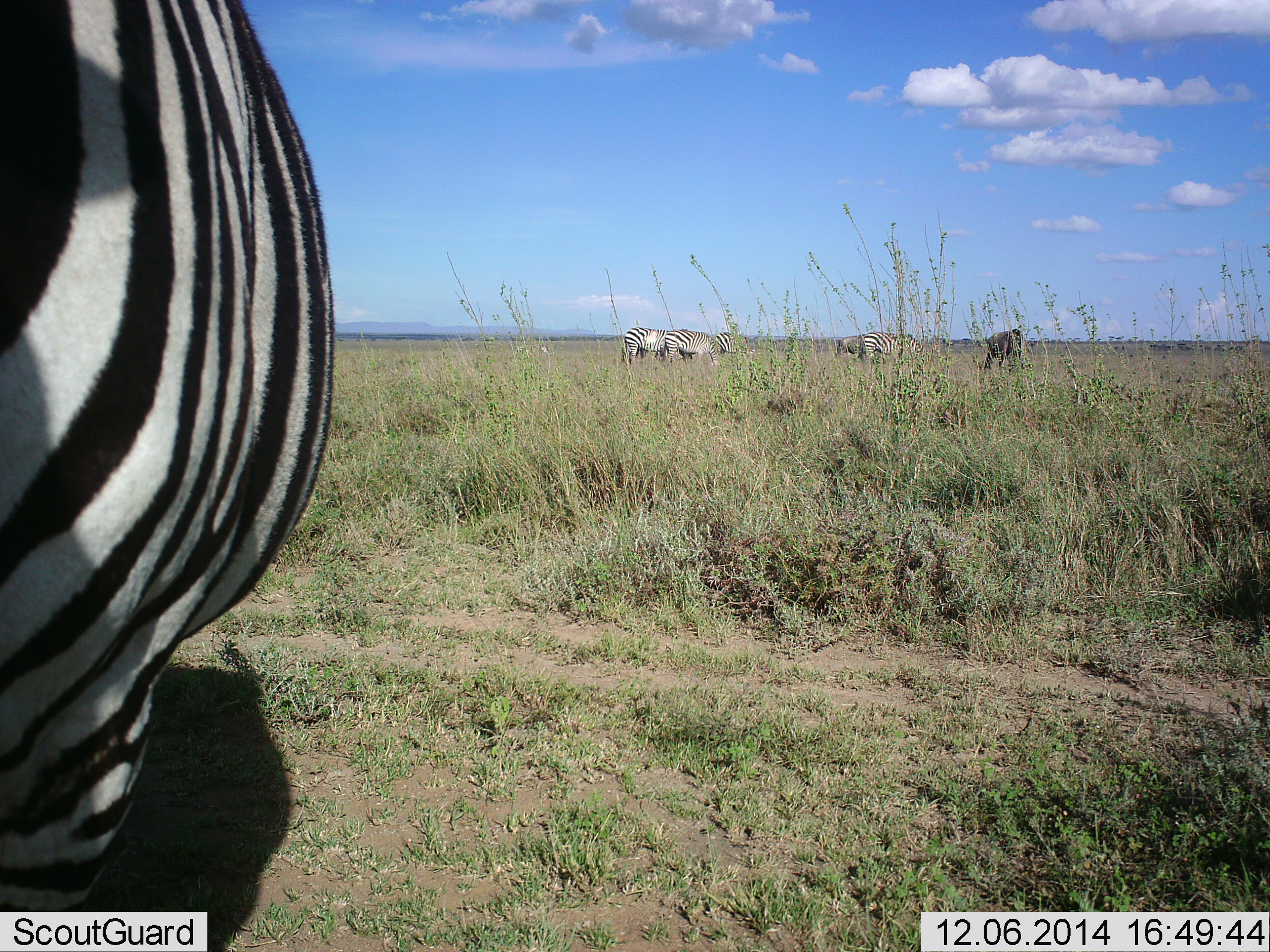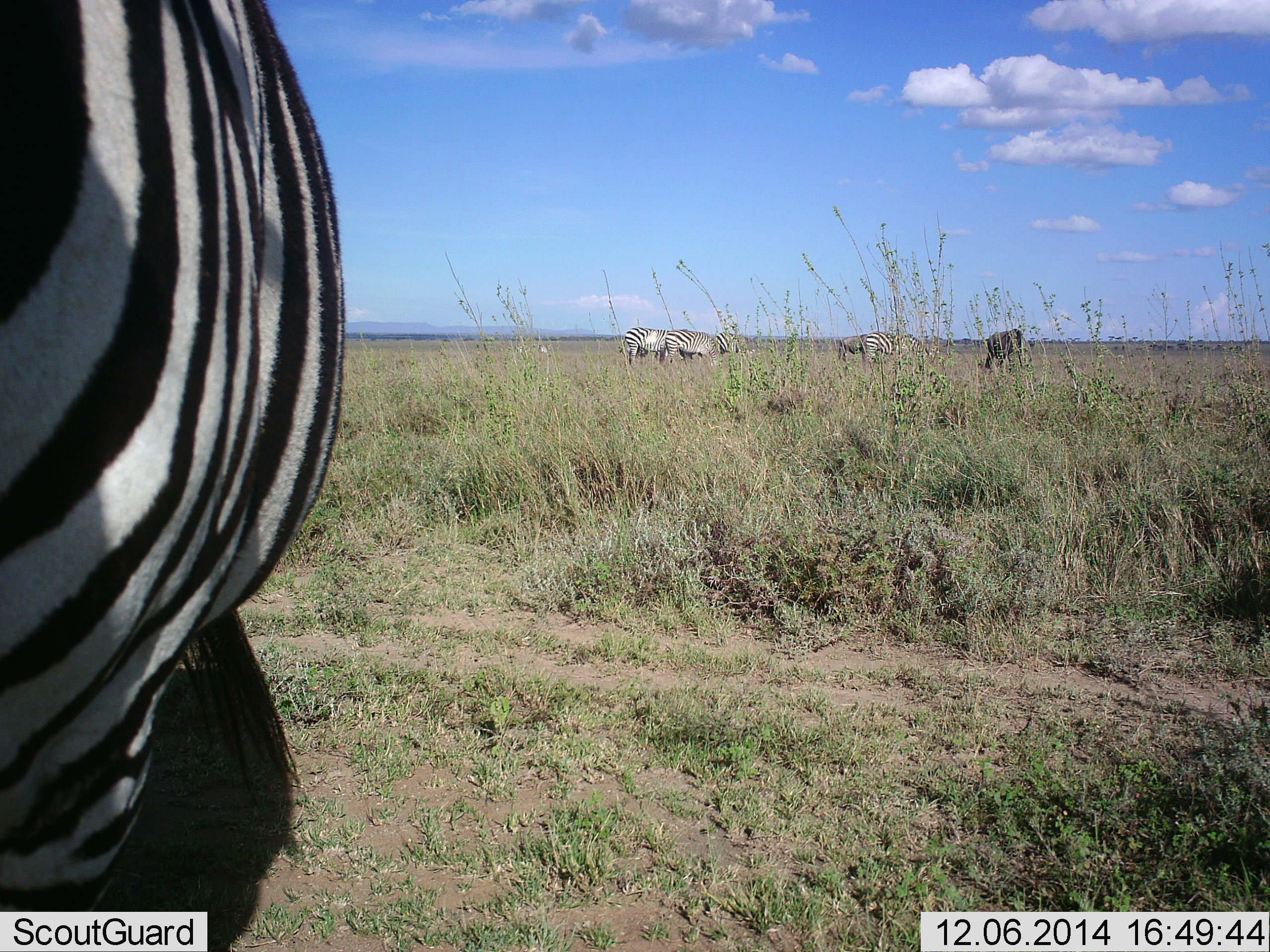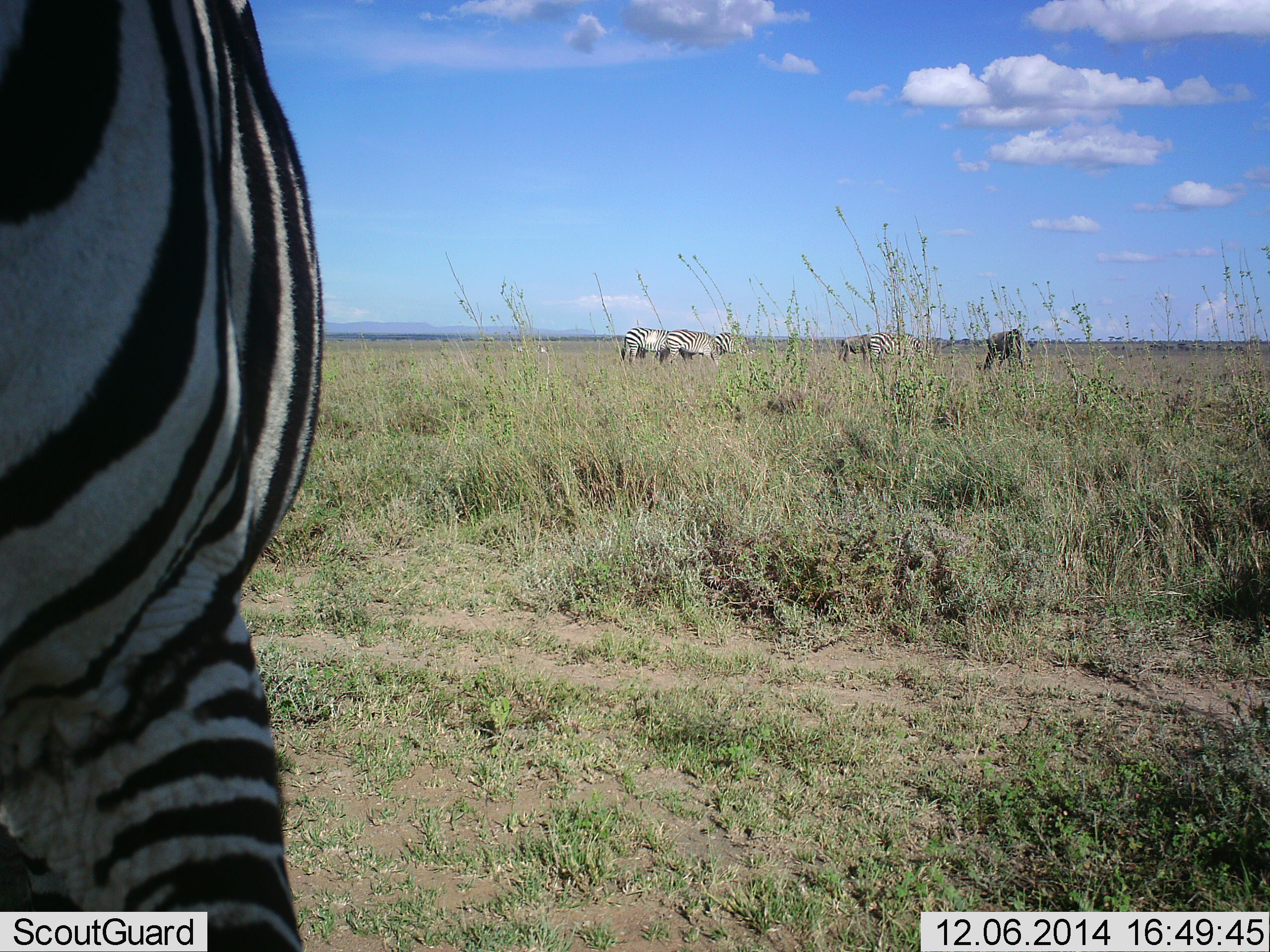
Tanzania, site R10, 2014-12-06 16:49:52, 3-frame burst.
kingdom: Animalia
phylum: Chordata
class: Mammalia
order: Perissodactyla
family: Equidae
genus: Equus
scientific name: Equus quagga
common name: plains zebra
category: zebra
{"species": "zebra (plains zebra) (Equus quagga)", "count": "5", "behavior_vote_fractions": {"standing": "64%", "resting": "9%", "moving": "9%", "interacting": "0%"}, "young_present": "0%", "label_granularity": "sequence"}